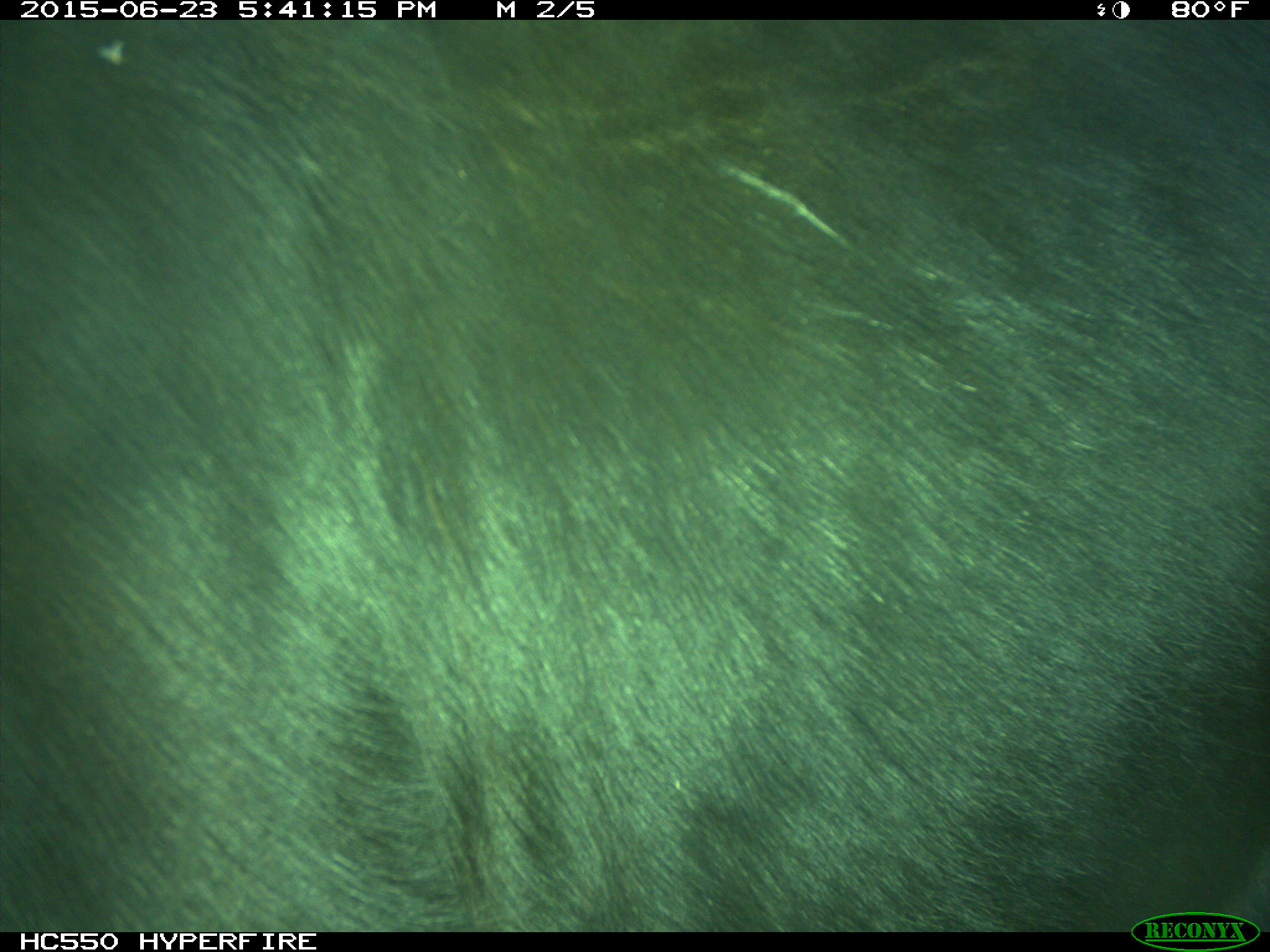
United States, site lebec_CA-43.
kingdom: Animalia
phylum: Chordata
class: Mammalia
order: Artiodactyla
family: Bovidae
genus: Bos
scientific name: Bos taurus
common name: domestic cow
Bos taurus (domestic cow).